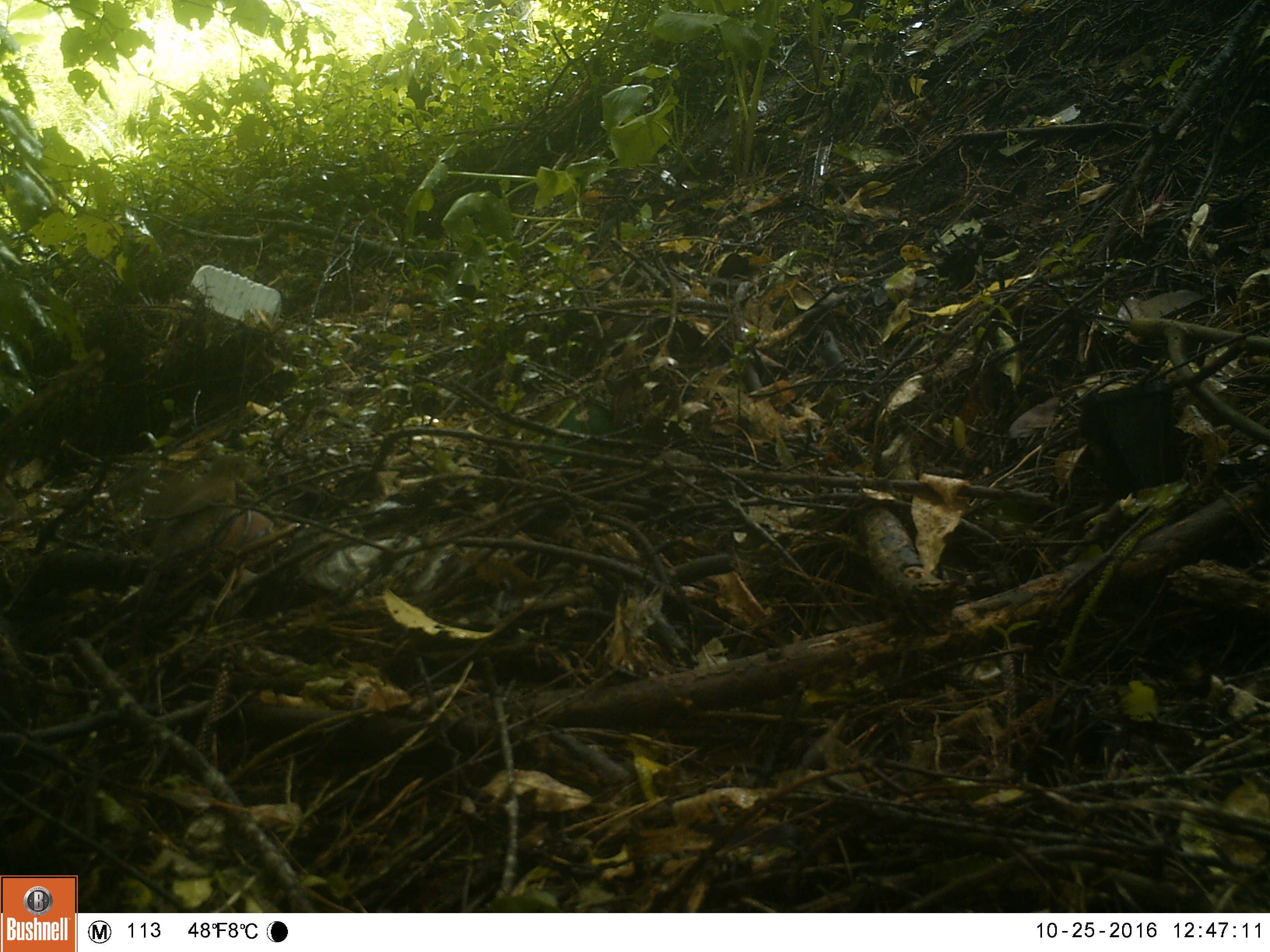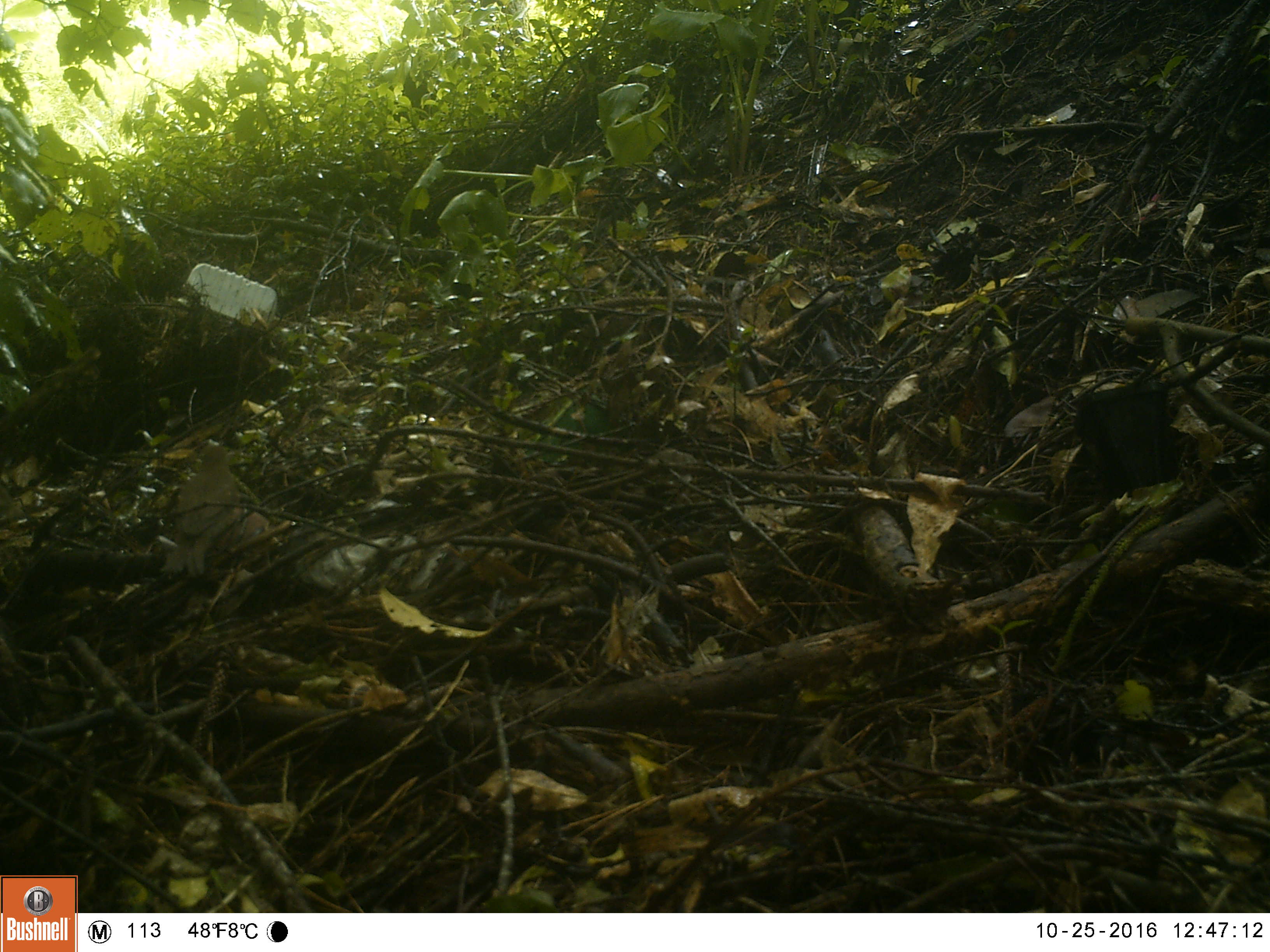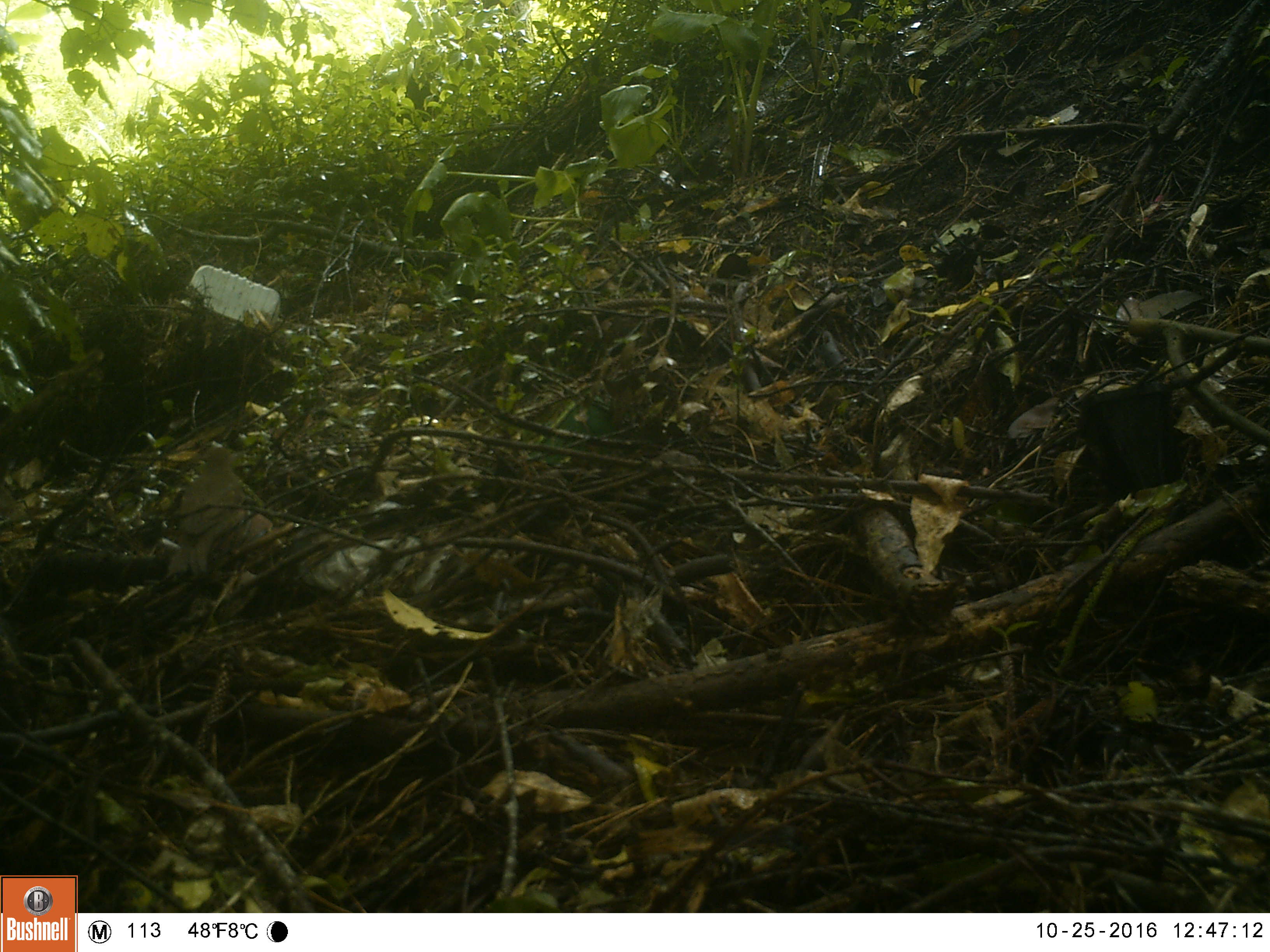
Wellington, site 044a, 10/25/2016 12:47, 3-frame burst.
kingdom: Animalia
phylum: Chordata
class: Aves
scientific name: Aves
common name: bird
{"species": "bird (Aves)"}